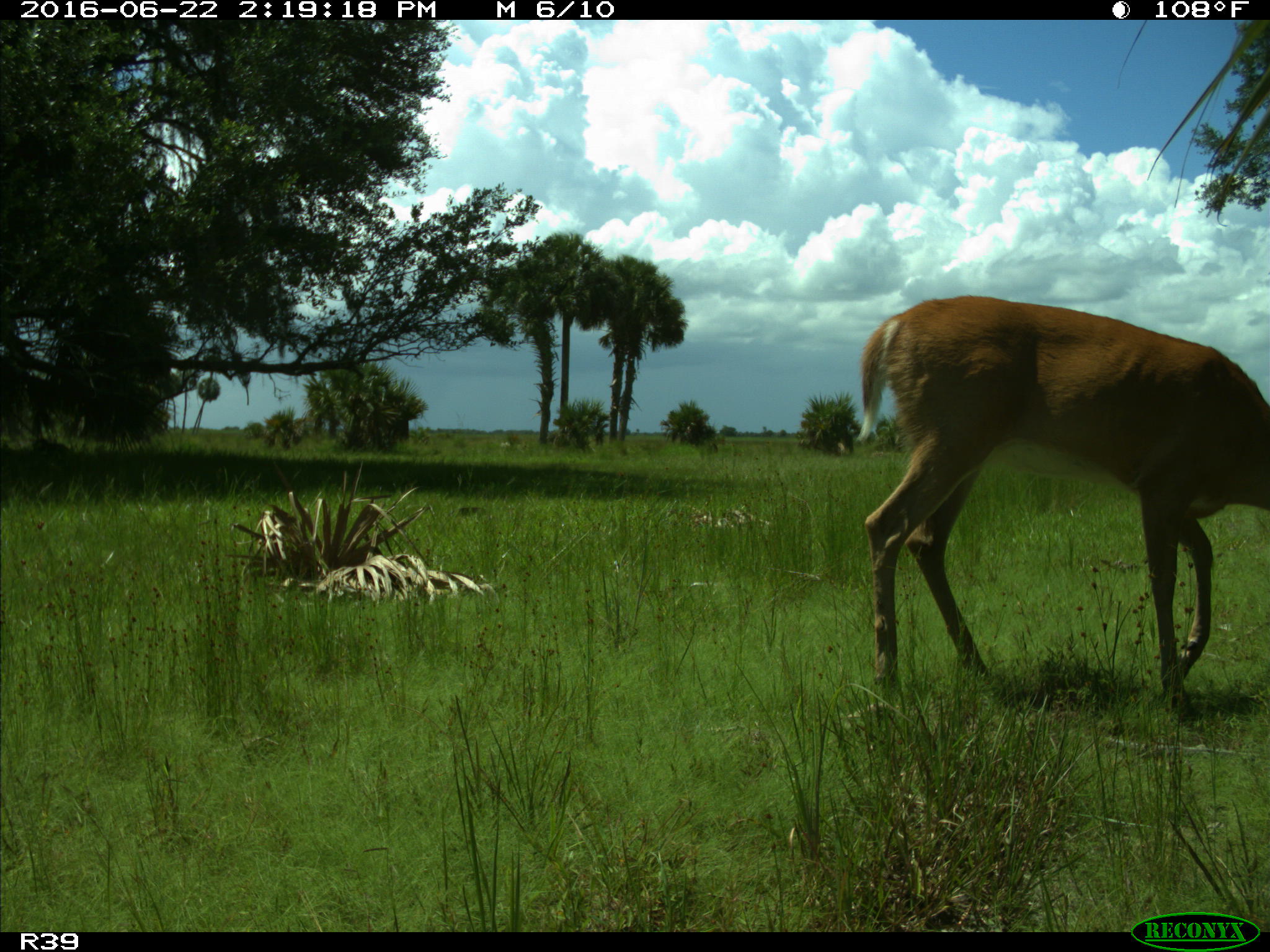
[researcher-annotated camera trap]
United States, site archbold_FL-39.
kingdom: Animalia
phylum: Chordata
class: Mammalia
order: Artiodactyla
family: Cervidae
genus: Odocoileus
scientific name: Odocoileus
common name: deer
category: unidentified deer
Unidentified deer (deer) (Odocoileus).